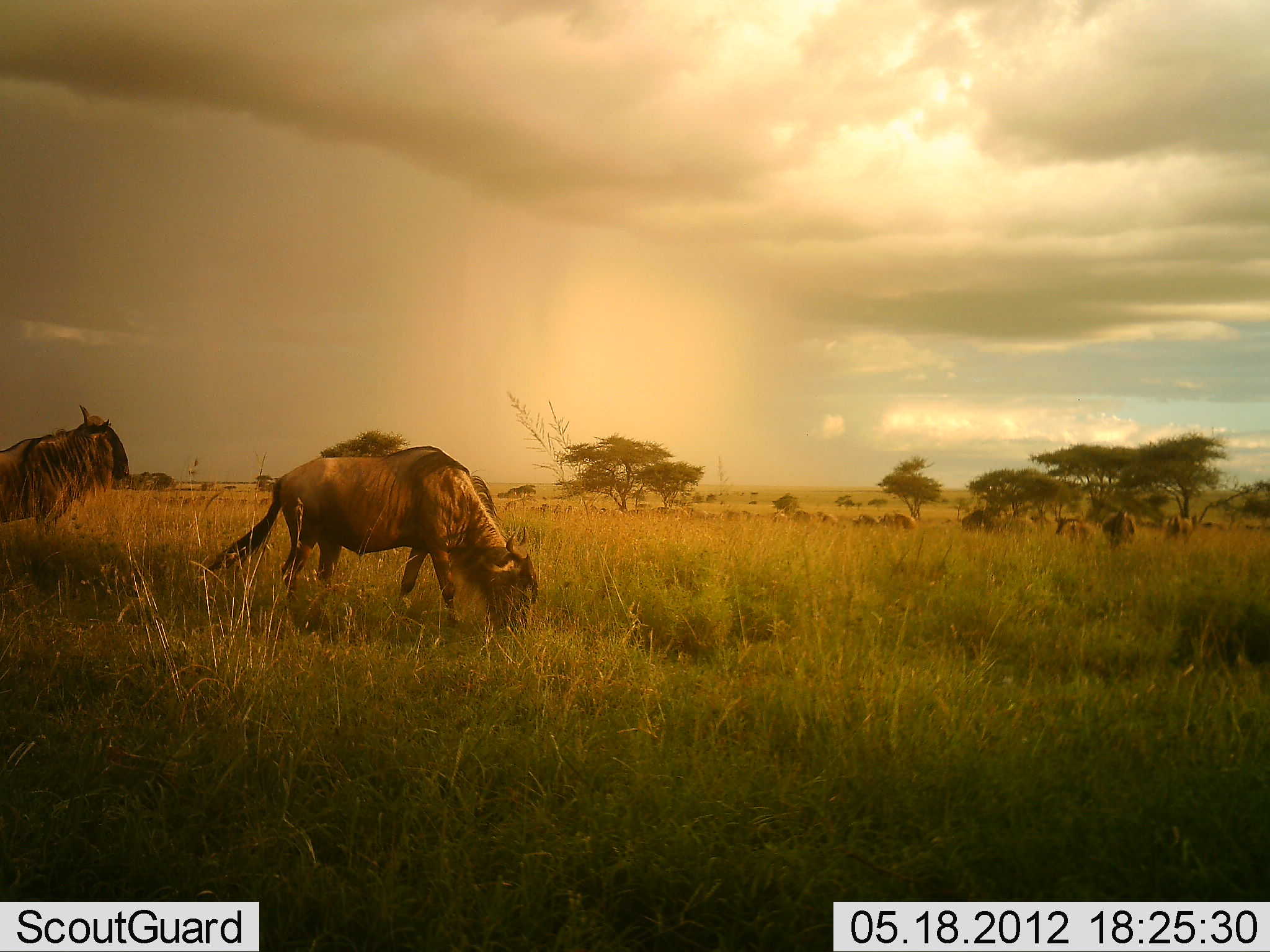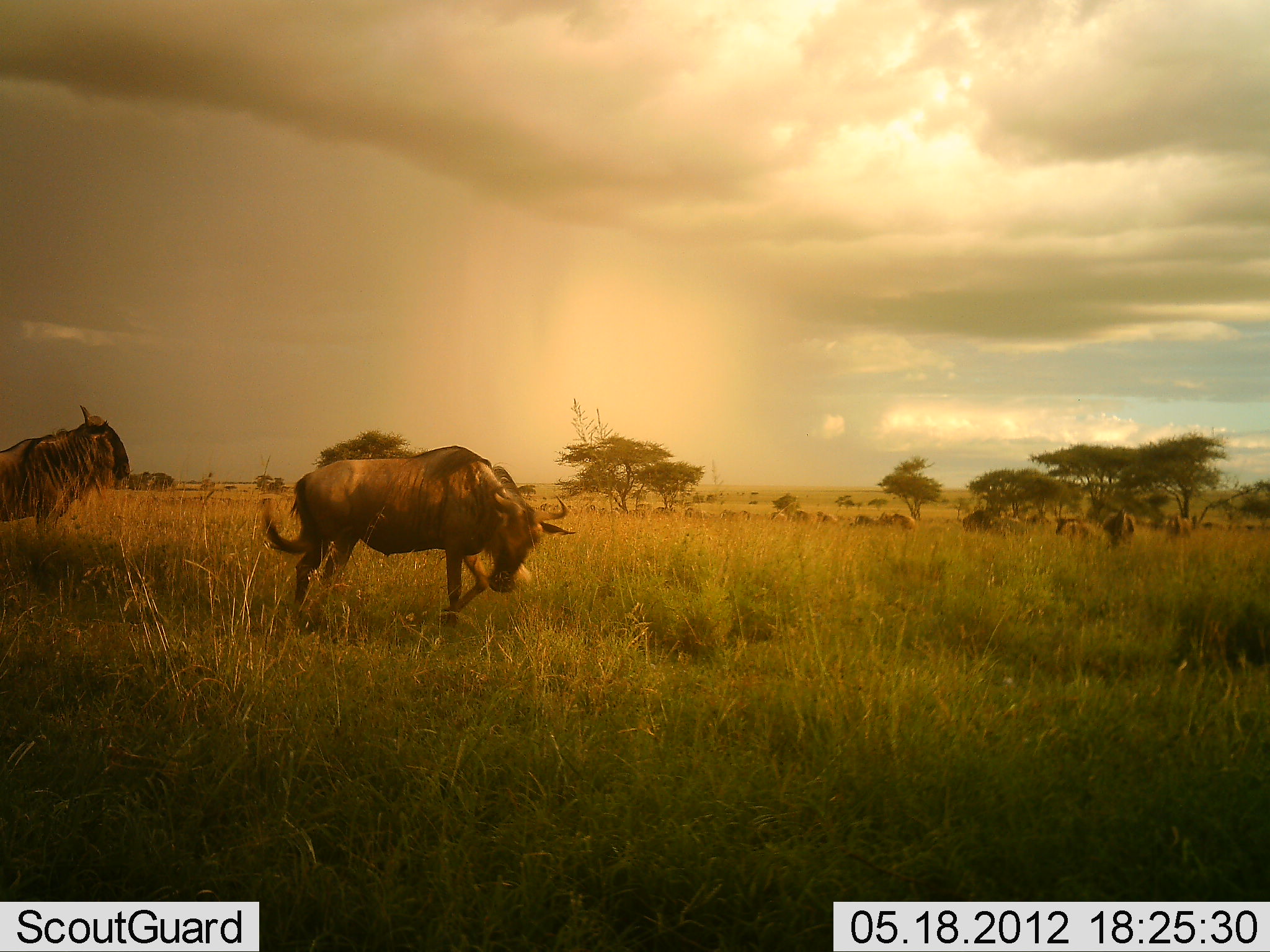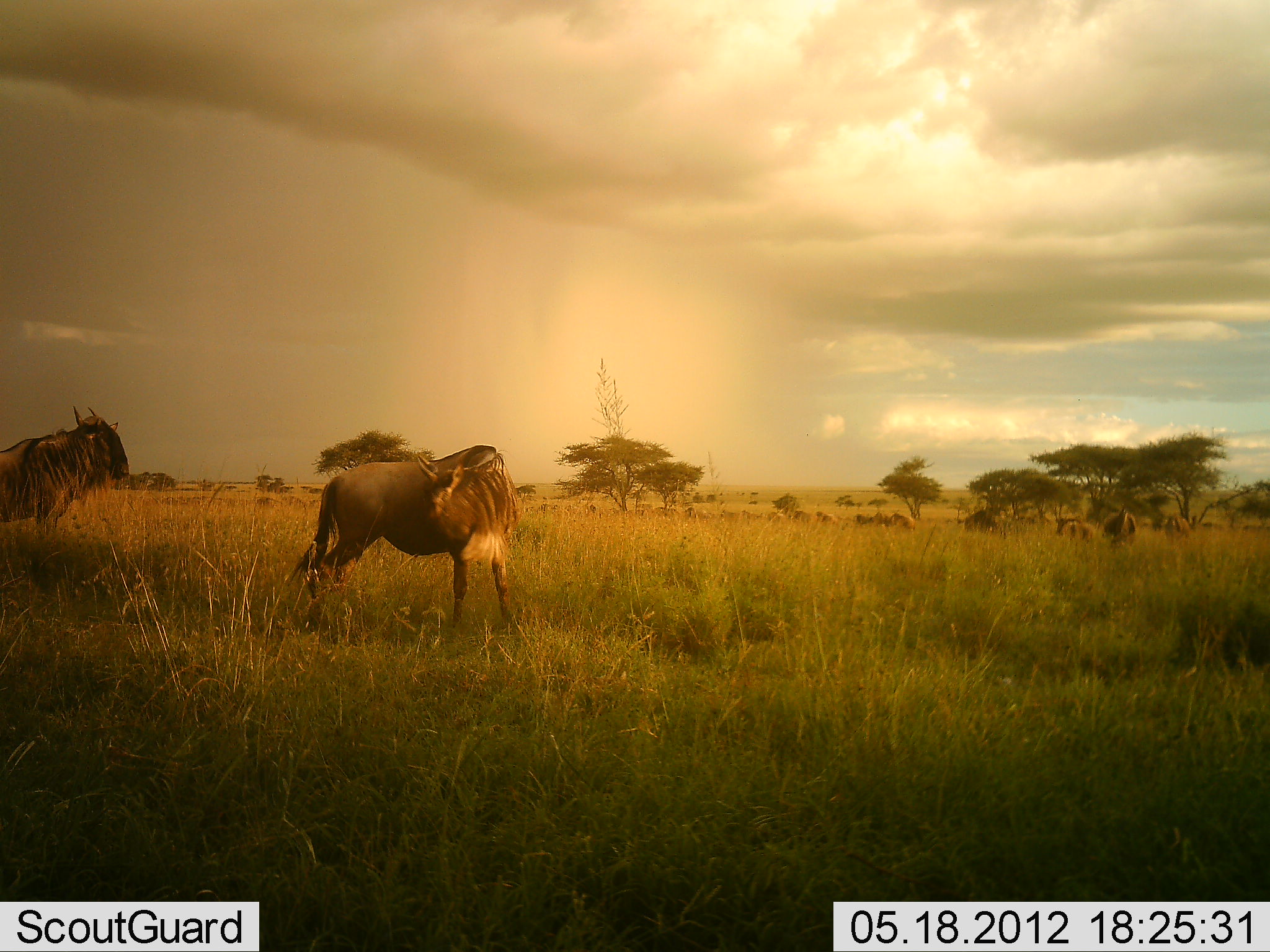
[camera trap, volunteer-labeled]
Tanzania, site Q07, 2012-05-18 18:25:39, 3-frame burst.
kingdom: Animalia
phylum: Chordata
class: Mammalia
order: Artiodactyla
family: Bovidae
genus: Connochaetes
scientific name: Connochaetes taurinus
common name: blue wildebeest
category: wildebeest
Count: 11-50.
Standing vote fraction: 70%.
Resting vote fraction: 0%.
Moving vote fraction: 30%.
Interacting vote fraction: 10%.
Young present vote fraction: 0%.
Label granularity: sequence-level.